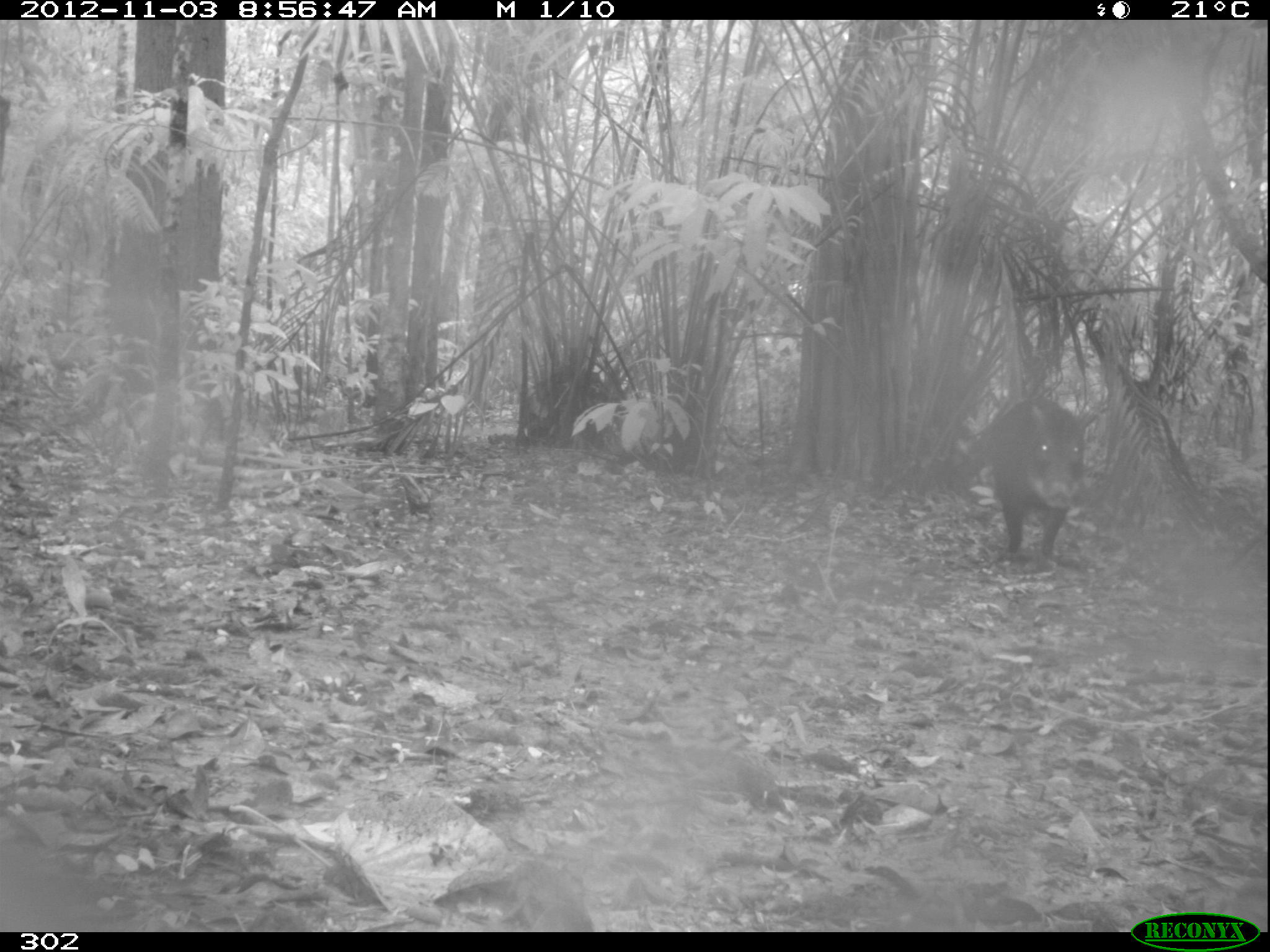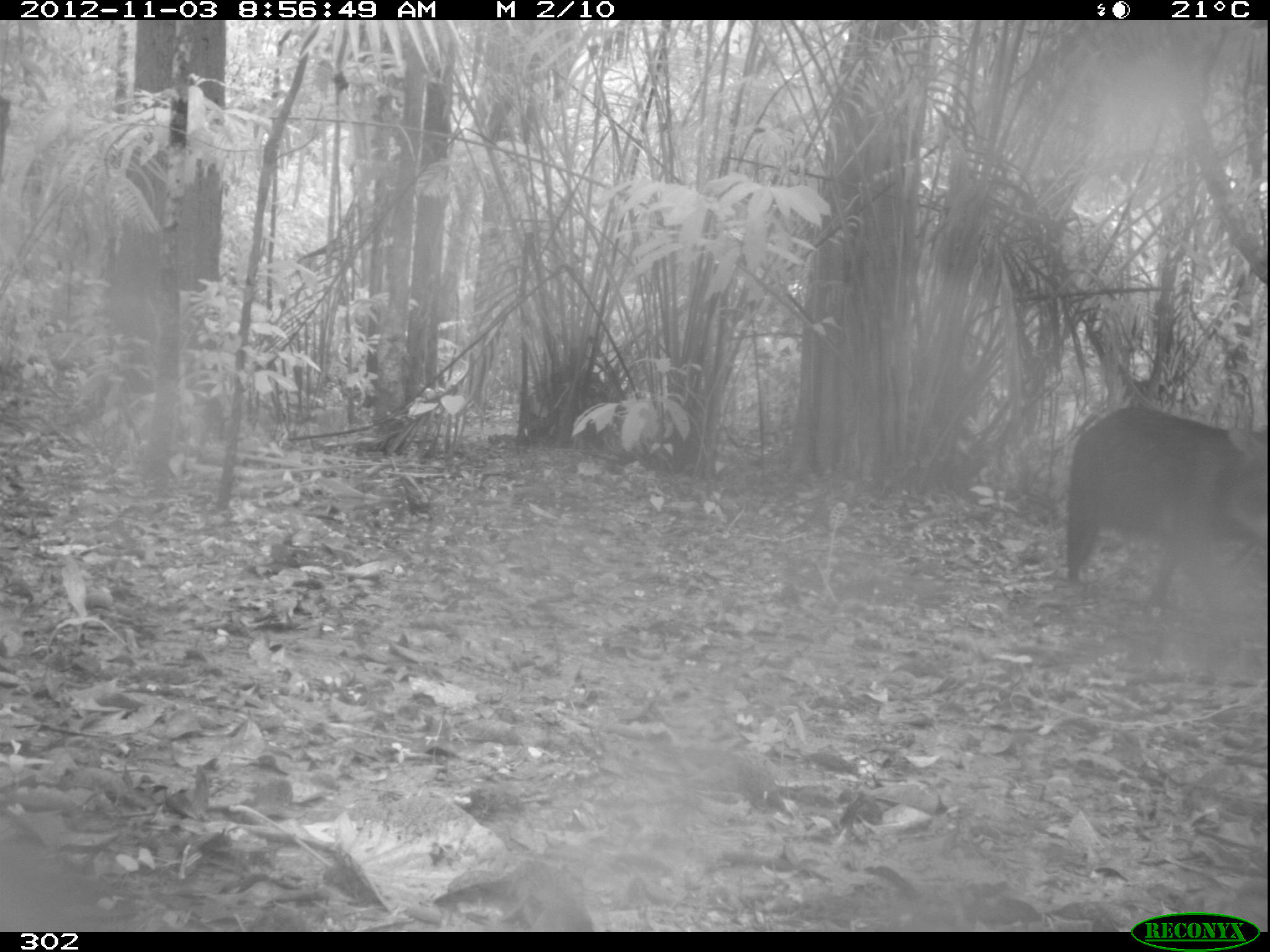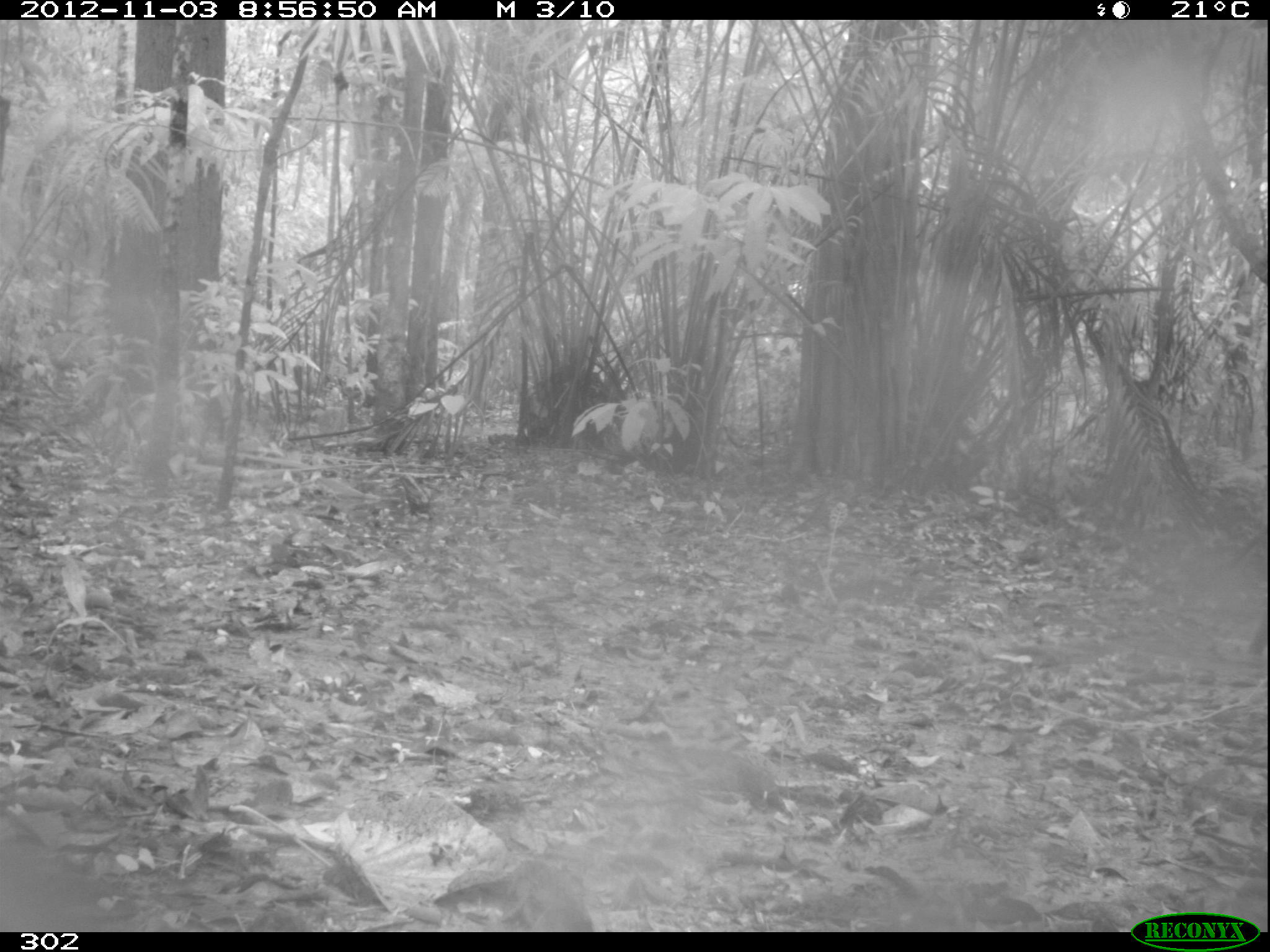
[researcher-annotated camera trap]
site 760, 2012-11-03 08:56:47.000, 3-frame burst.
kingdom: Animalia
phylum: Chordata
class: Mammalia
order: Artiodactyla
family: Tayassuidae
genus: Tayassu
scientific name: Tayassu pecari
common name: white-lipped peccary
Tayassu pecari (white-lipped peccary).